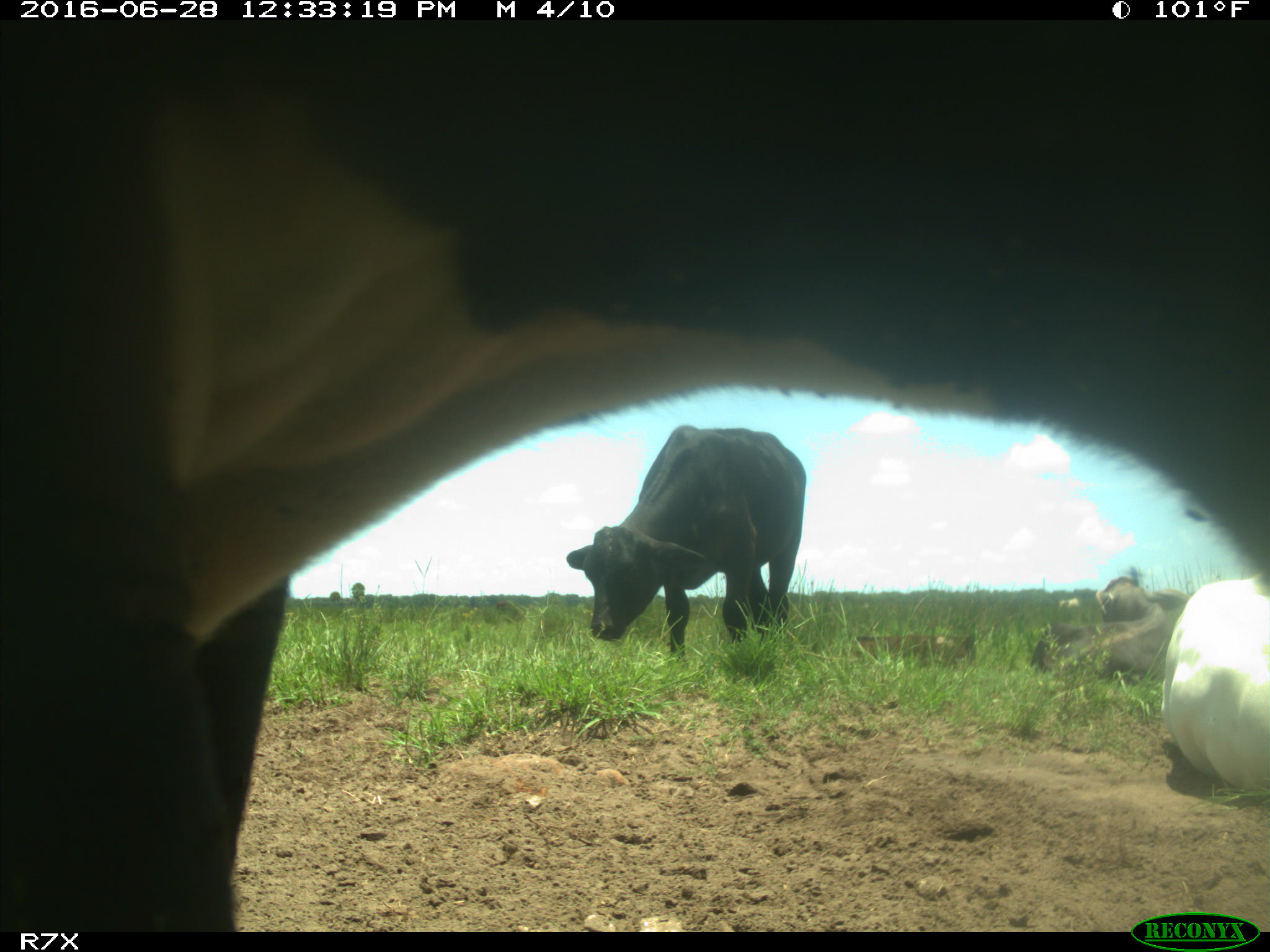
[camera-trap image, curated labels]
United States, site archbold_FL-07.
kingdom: Animalia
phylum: Chordata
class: Mammalia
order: Artiodactyla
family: Bovidae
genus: Bos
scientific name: Bos taurus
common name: domestic cow